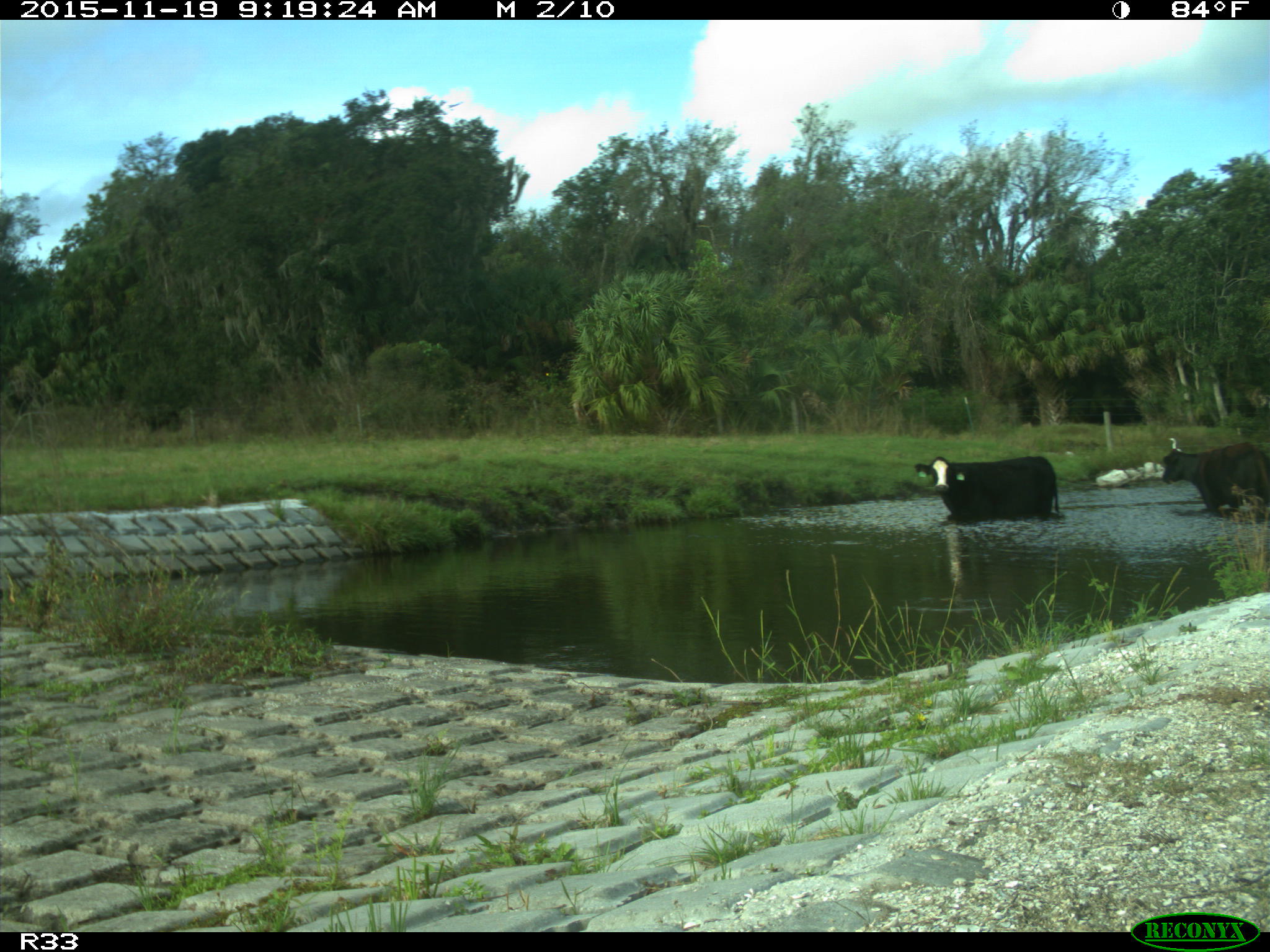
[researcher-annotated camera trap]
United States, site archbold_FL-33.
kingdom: Animalia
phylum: Chordata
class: Mammalia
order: Artiodactyla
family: Bovidae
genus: Bos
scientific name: Bos taurus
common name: domestic cow